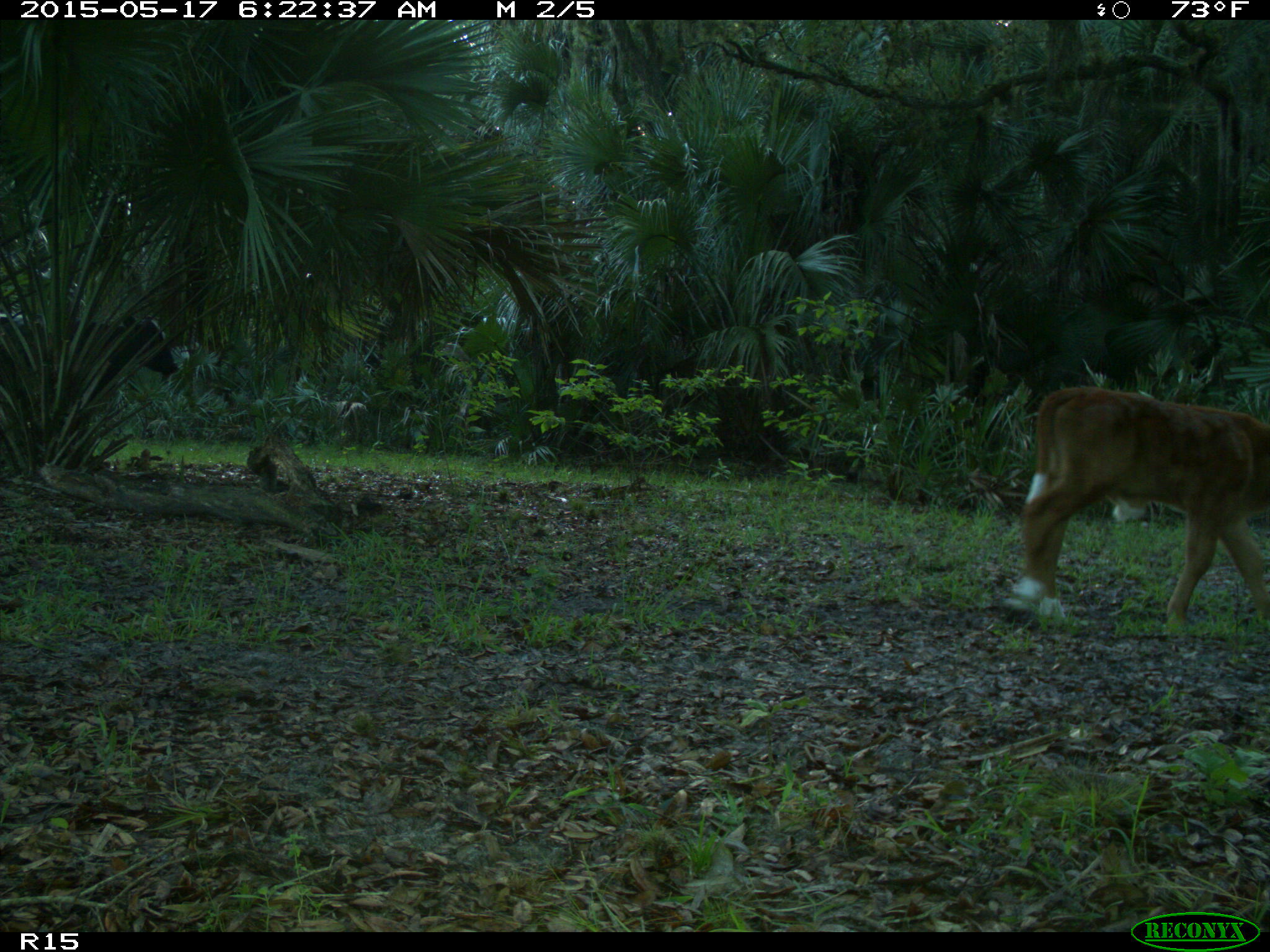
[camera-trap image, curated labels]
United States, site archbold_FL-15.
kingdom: Animalia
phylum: Chordata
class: Mammalia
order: Artiodactyla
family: Bovidae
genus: Bos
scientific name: Bos taurus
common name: domestic cow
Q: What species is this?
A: Bos taurus (domestic cow).